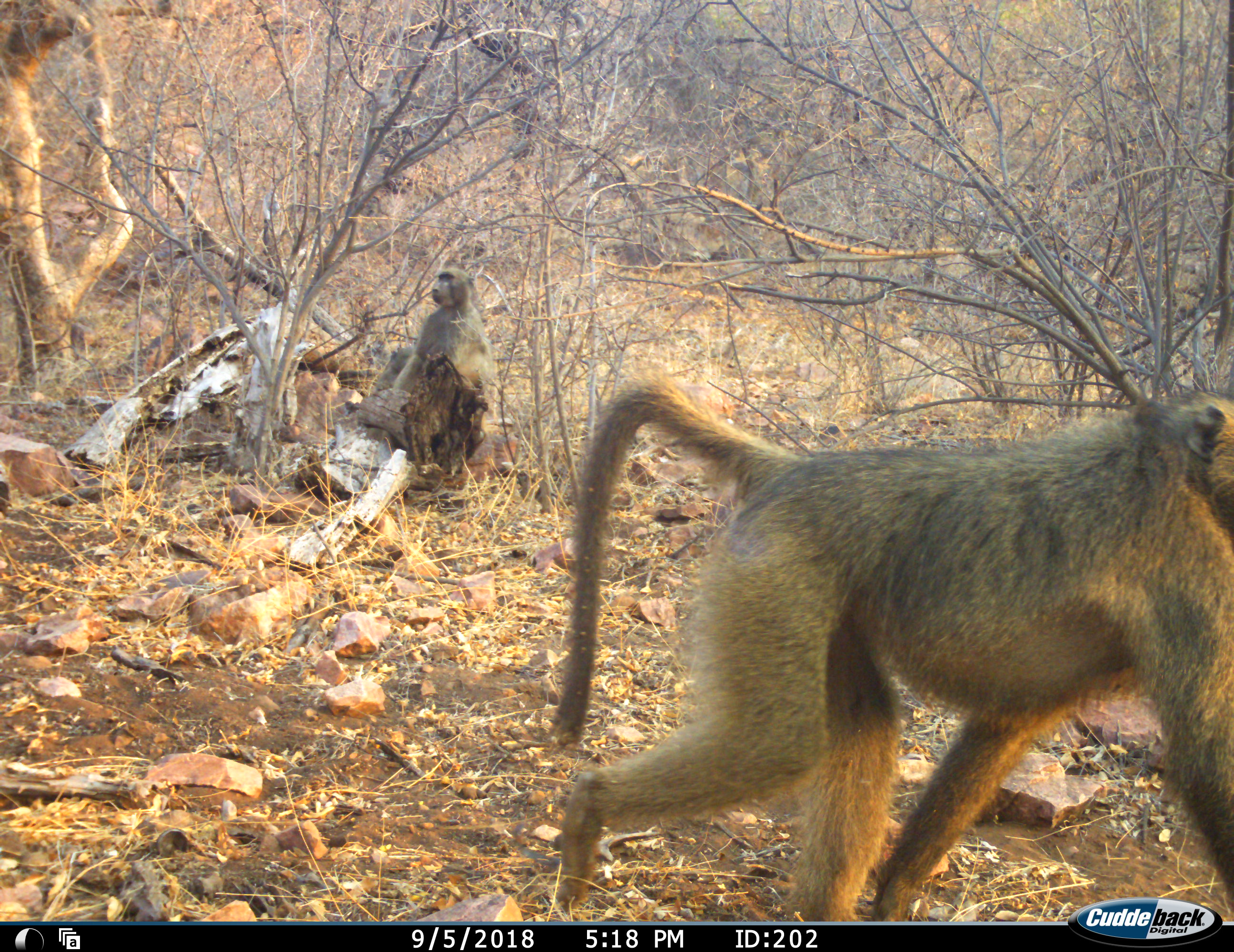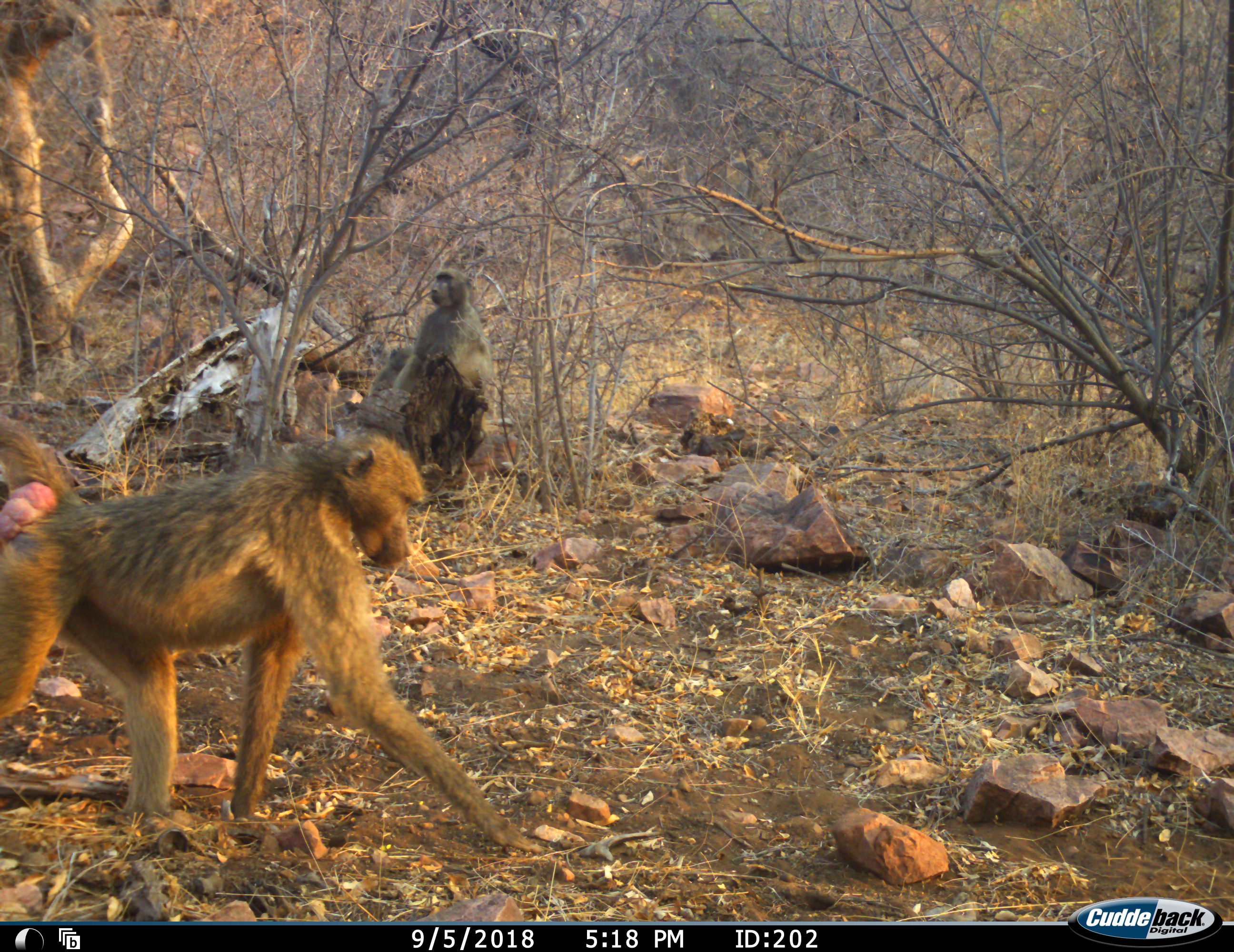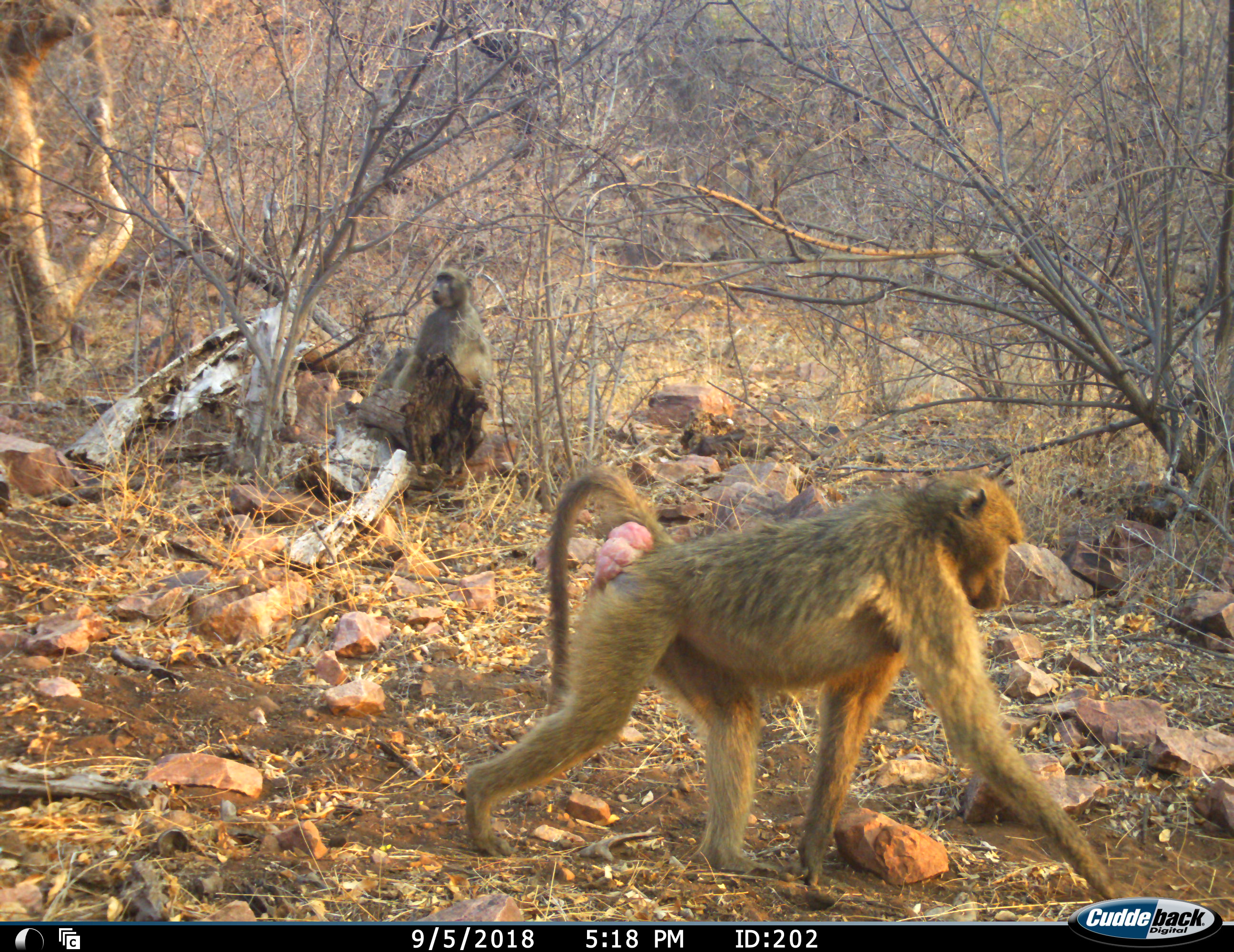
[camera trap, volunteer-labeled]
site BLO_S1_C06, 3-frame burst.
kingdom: Animalia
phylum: Chordata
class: Mammalia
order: Primates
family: Cercopithecidae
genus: Papio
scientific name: Papio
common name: baboon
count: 2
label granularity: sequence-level